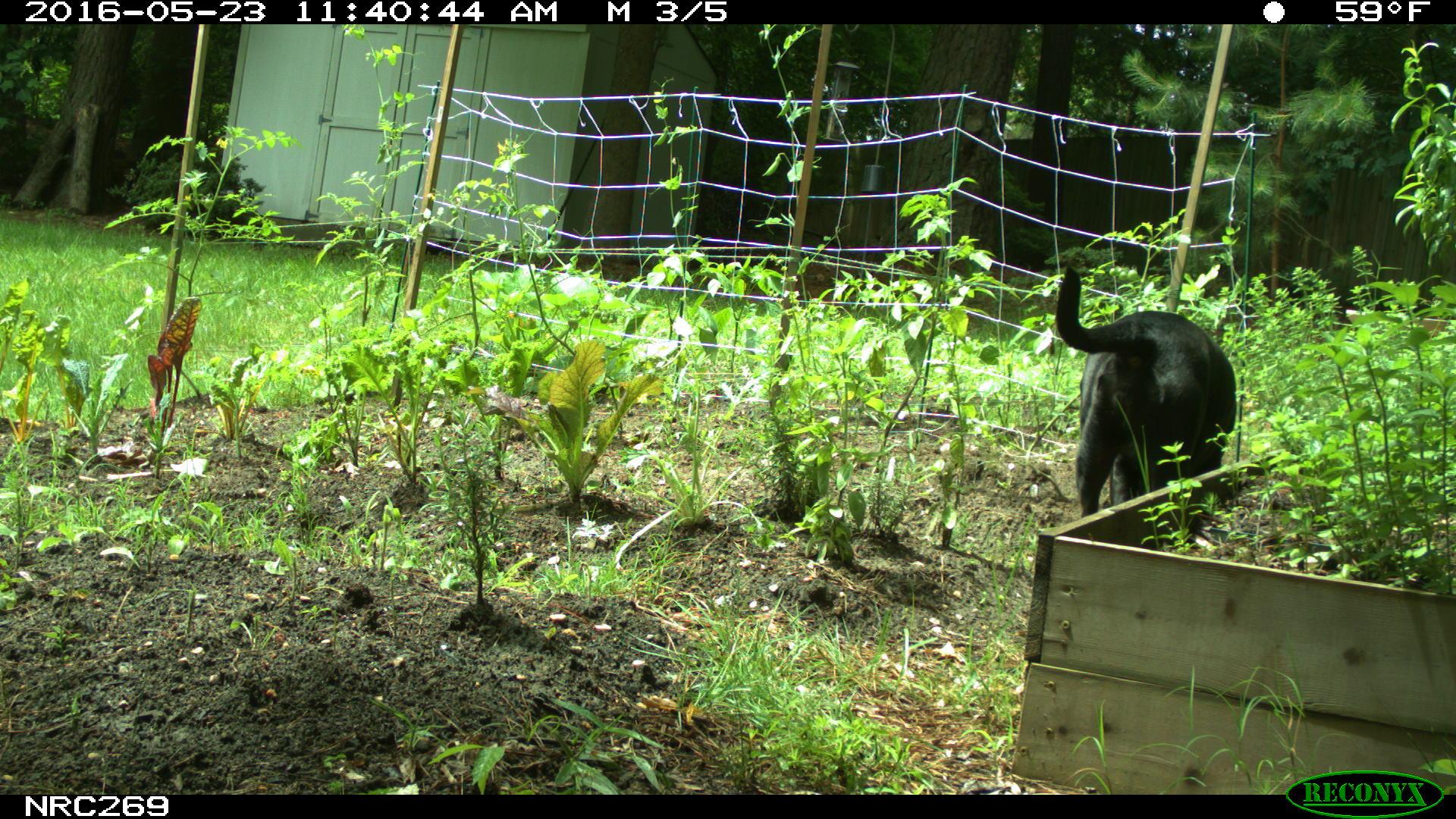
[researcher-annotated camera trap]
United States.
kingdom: Animalia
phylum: Chordata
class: Mammalia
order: Carnivora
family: Canidae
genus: Canis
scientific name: Canis familiaris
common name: domestic dog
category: Dog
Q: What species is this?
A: Dog (domestic dog) (Canis familiaris).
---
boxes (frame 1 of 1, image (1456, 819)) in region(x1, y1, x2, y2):
Dog: region(1050, 260, 1253, 521)